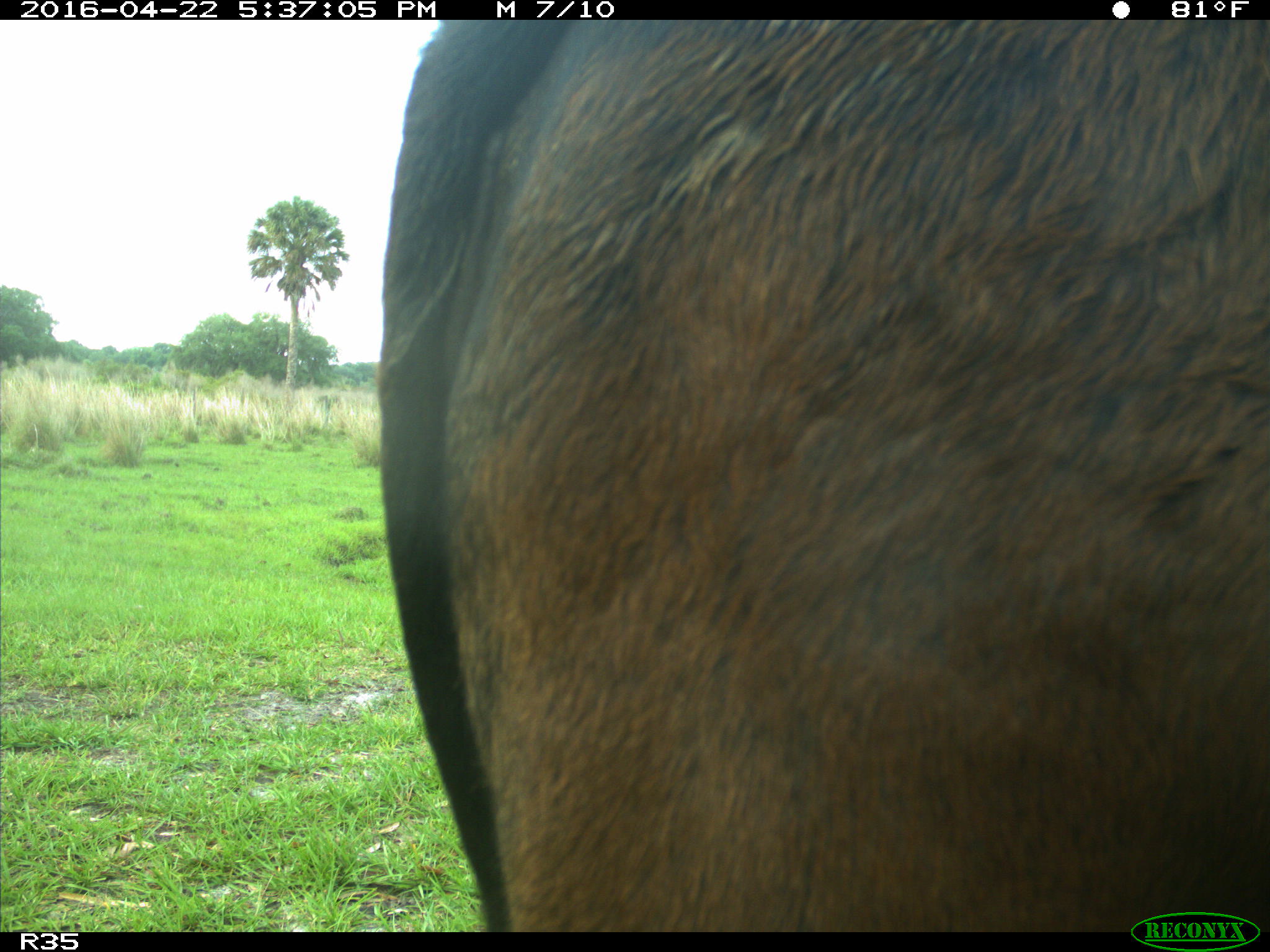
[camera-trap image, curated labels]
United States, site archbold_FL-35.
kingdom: Animalia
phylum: Chordata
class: Mammalia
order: Artiodactyla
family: Bovidae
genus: Bos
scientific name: Bos taurus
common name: domestic cow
Bos taurus (domestic cow).